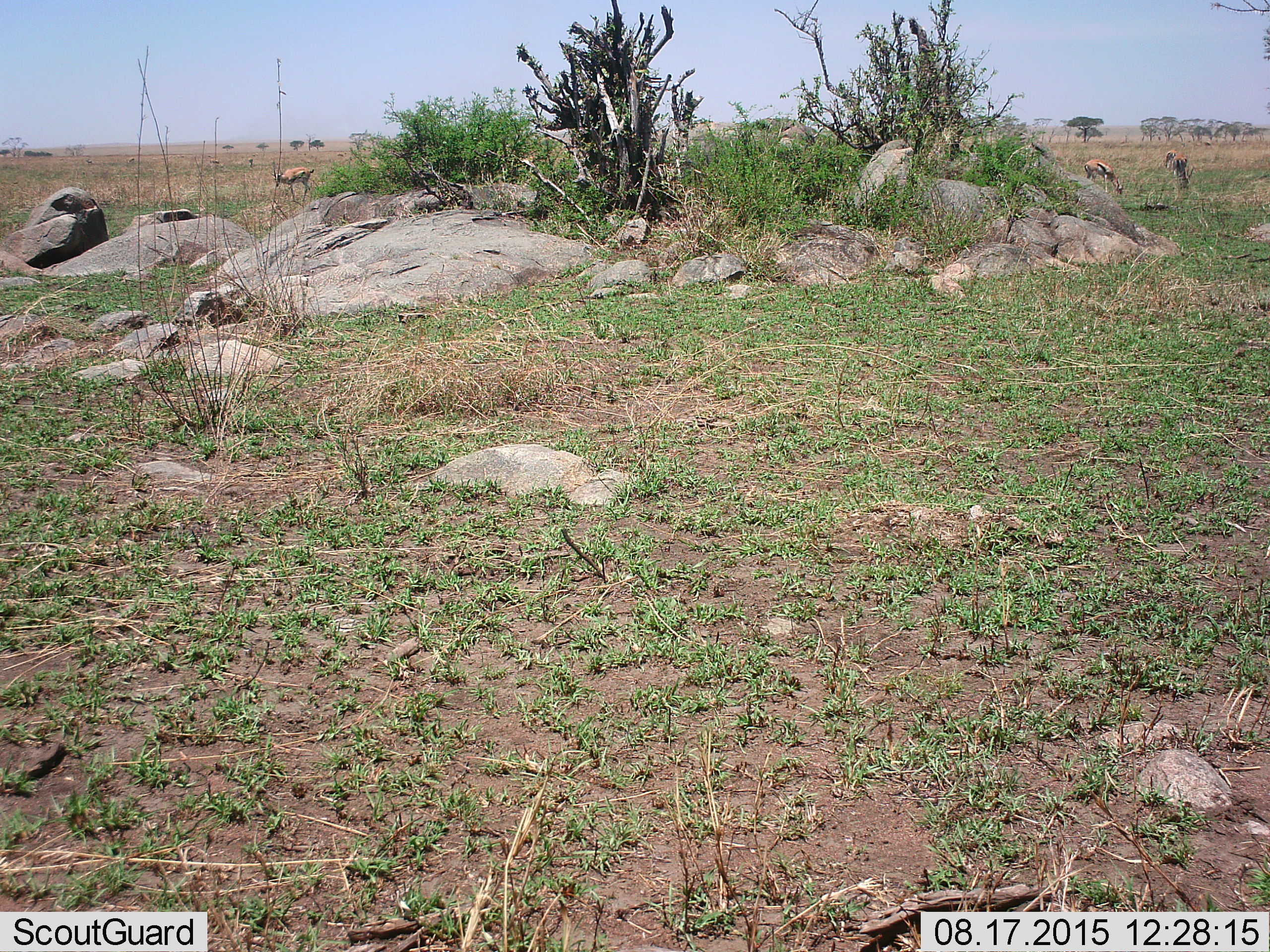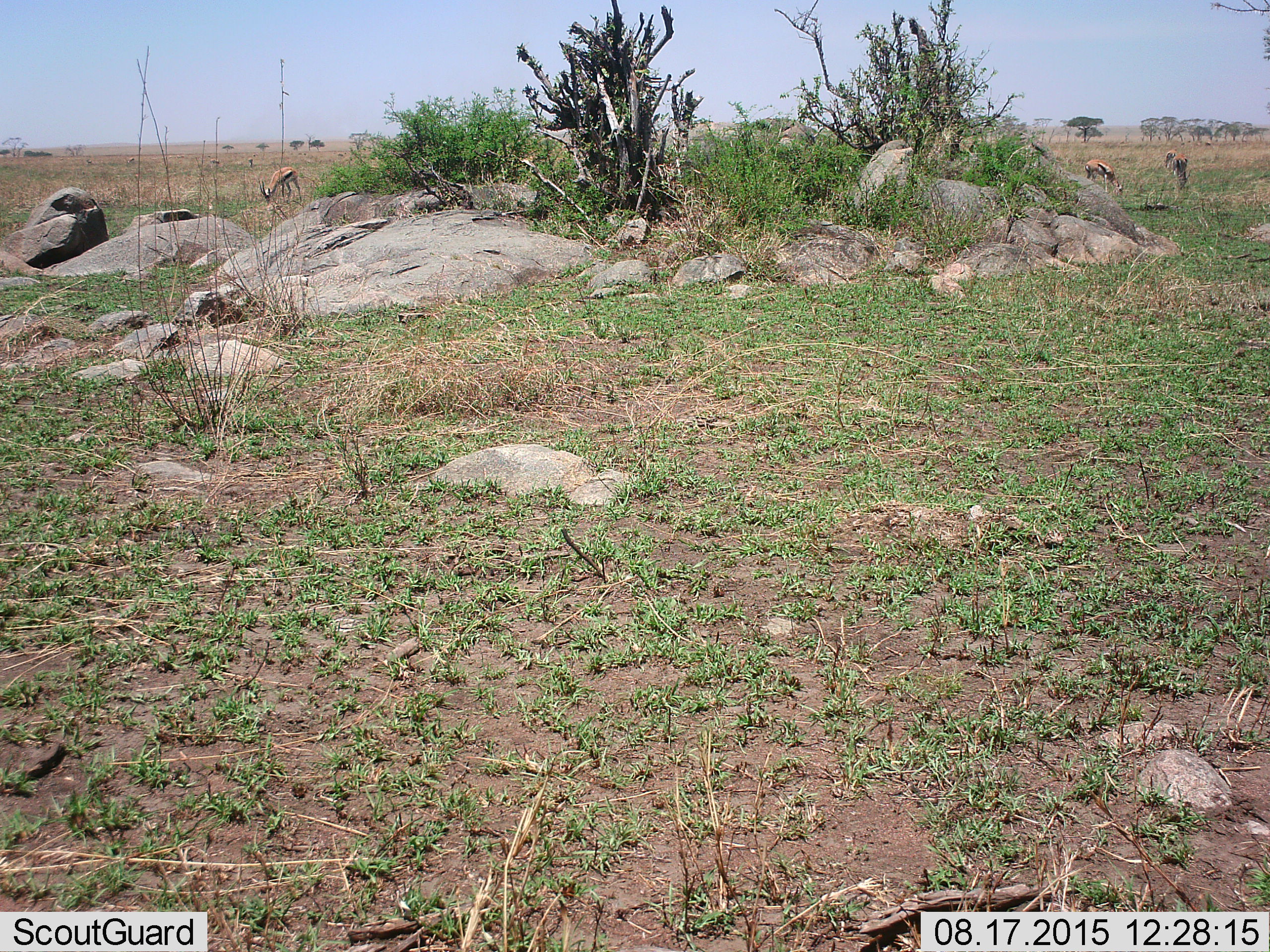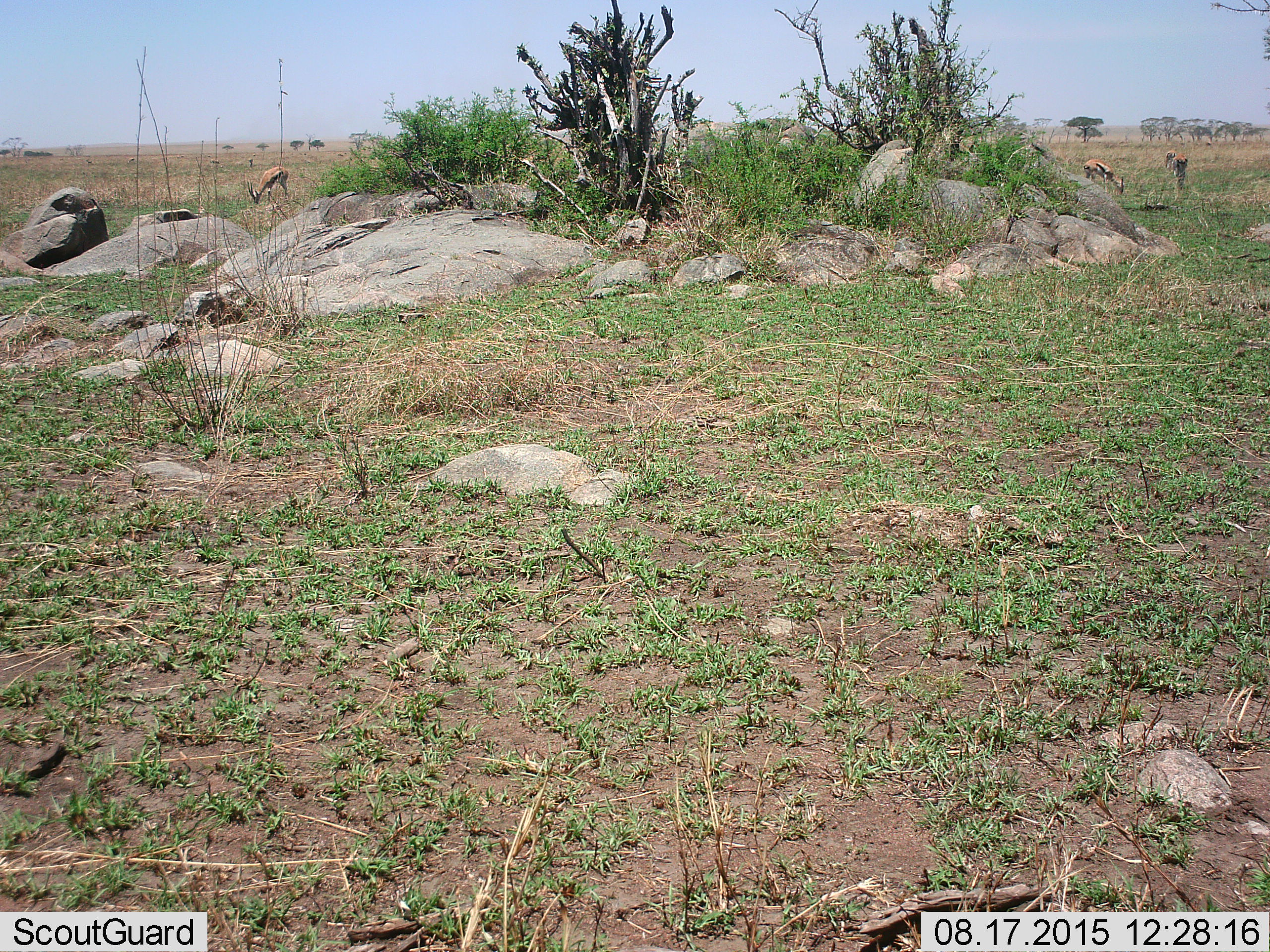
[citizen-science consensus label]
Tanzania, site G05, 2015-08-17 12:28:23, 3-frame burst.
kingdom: Animalia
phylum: Chordata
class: Mammalia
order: Artiodactyla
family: Bovidae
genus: Eudorcas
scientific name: Eudorcas thomsonii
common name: thomson's gazelle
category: gazellethomsons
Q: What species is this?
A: Gazellethomsons (thomson's gazelle) (Eudorcas thomsonii).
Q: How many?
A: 7.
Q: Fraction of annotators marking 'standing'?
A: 50%.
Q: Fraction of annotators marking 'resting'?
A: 0%.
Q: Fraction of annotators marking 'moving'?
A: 42%.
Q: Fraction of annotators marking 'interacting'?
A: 0%.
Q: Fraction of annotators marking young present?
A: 0%.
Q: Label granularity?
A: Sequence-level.